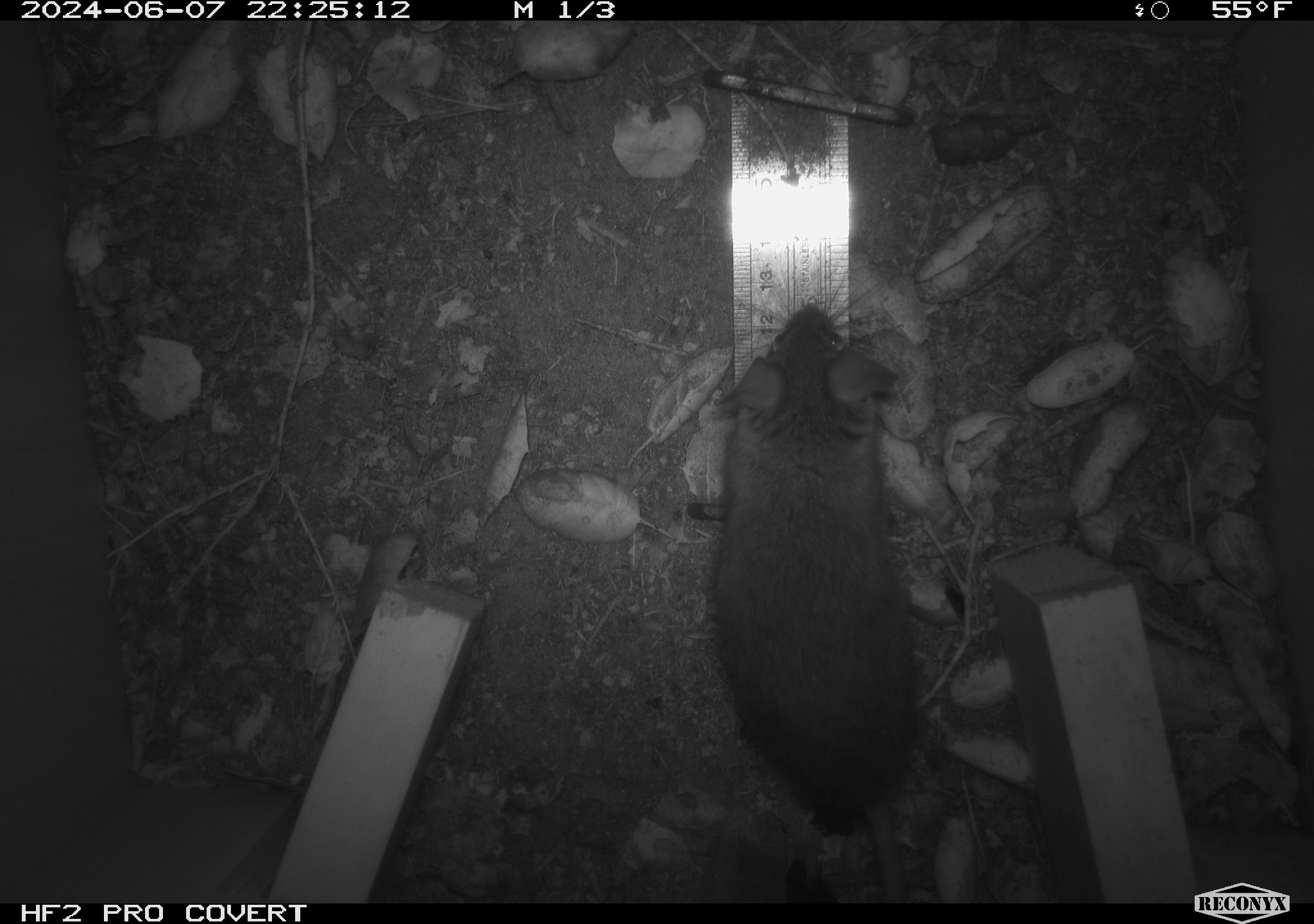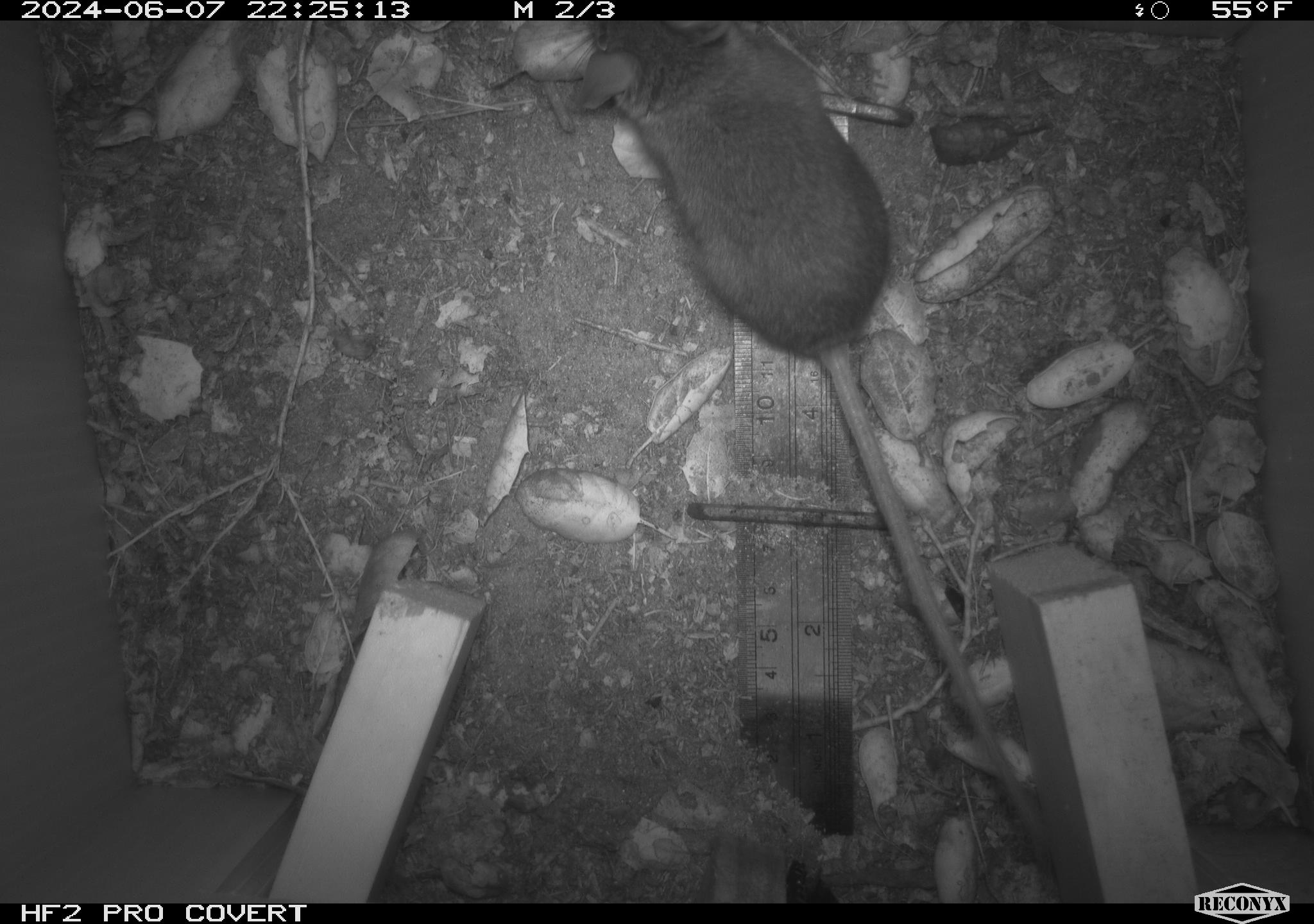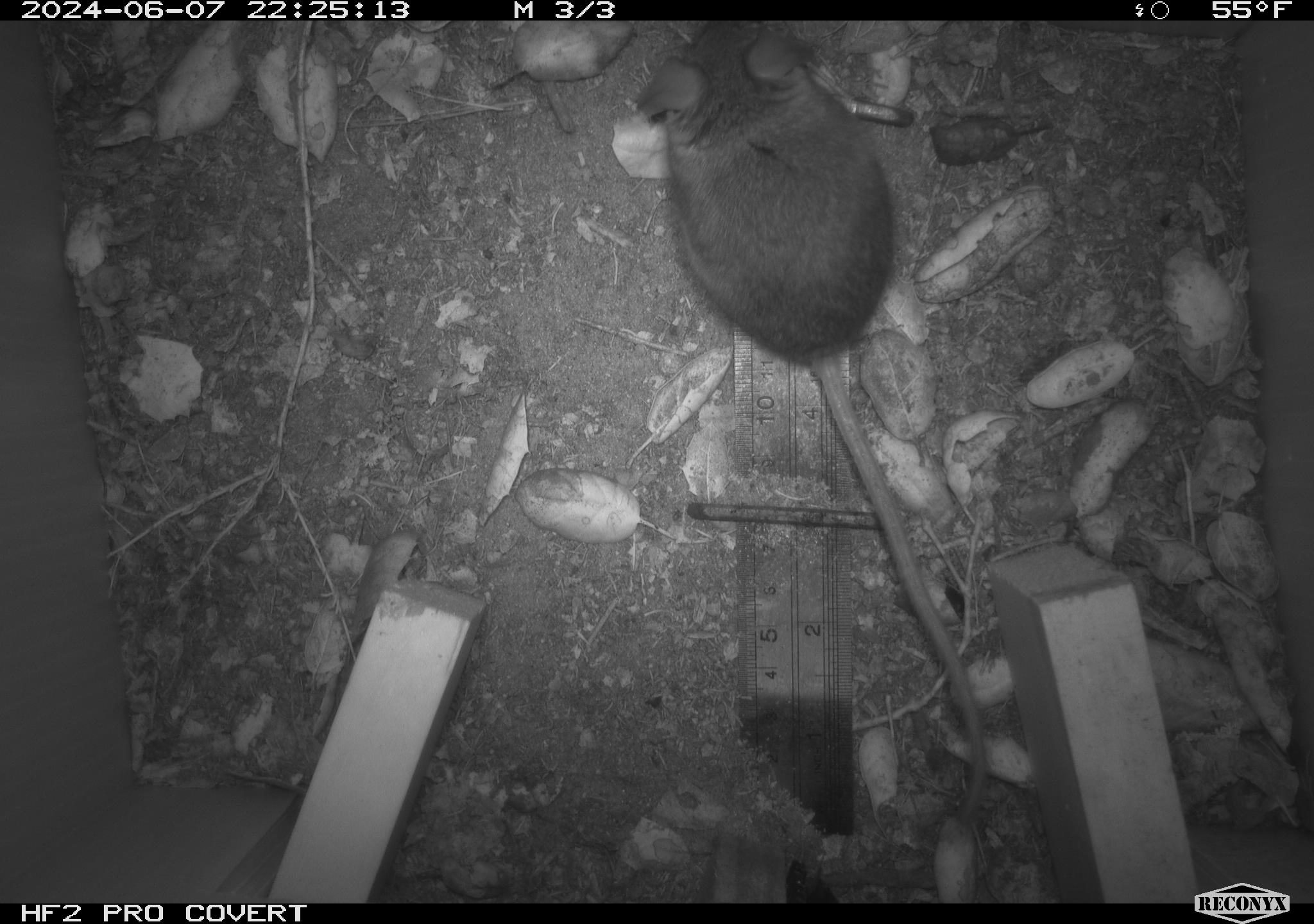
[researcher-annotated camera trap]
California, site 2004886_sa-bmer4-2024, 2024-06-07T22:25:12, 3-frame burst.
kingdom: Animalia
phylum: Chordata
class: Mammalia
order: Rodentia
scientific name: Rodentia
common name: woodrat or rat or mouse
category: woodrat or rat or mouse species